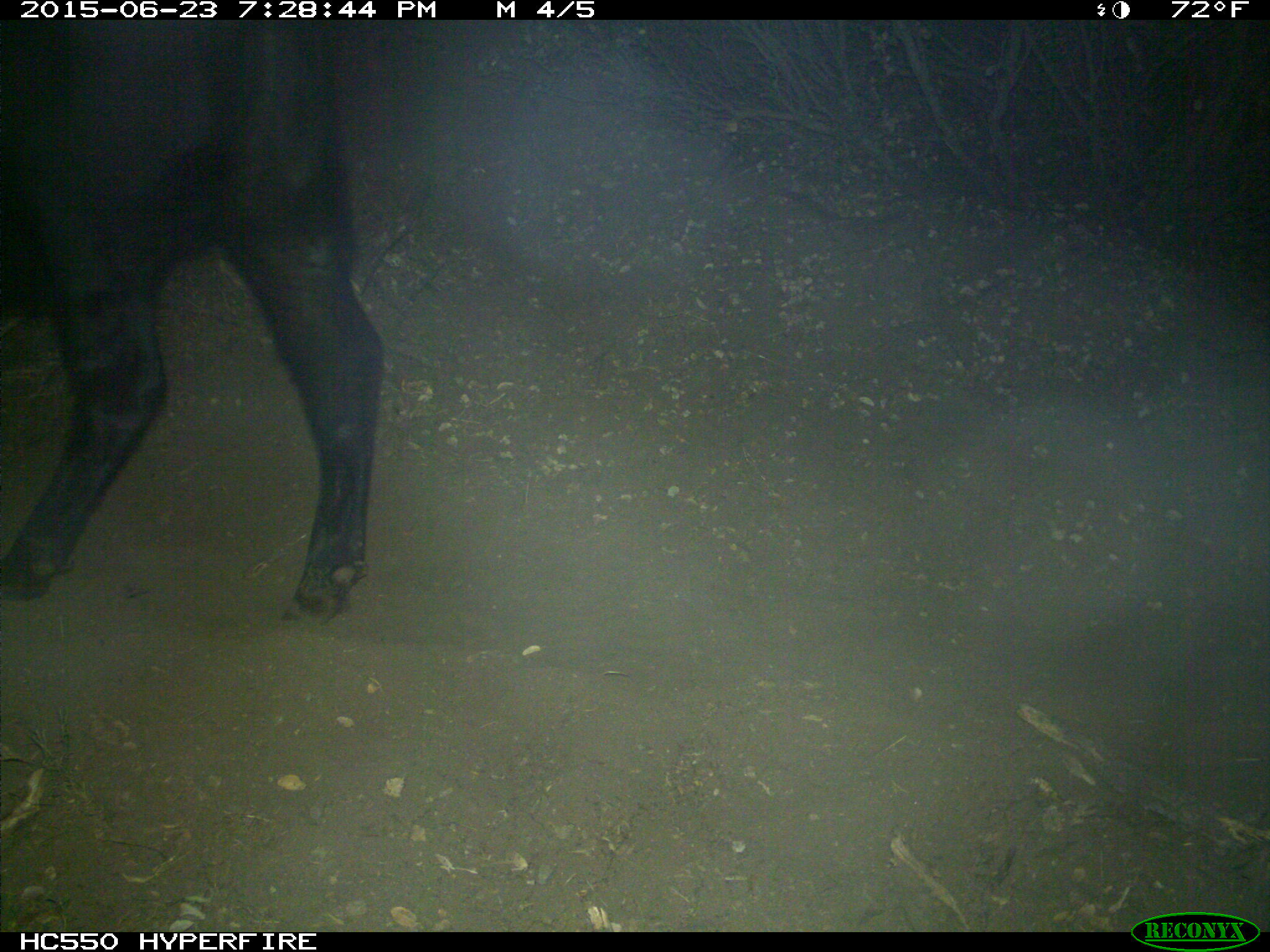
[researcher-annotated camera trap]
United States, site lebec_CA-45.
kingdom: Animalia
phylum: Chordata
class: Mammalia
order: Artiodactyla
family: Bovidae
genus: Bos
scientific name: Bos taurus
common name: domestic cow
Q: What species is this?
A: Bos taurus (domestic cow).